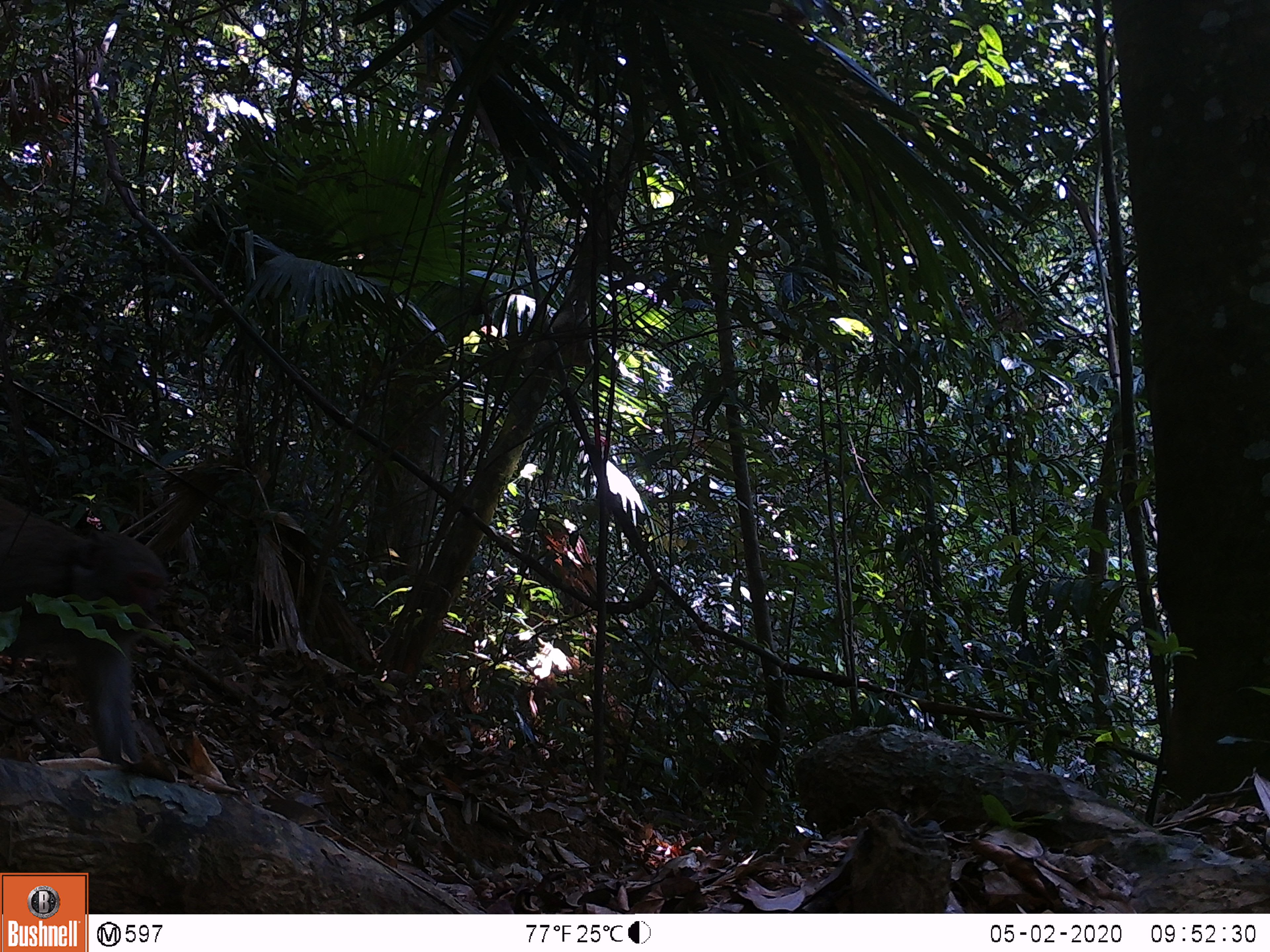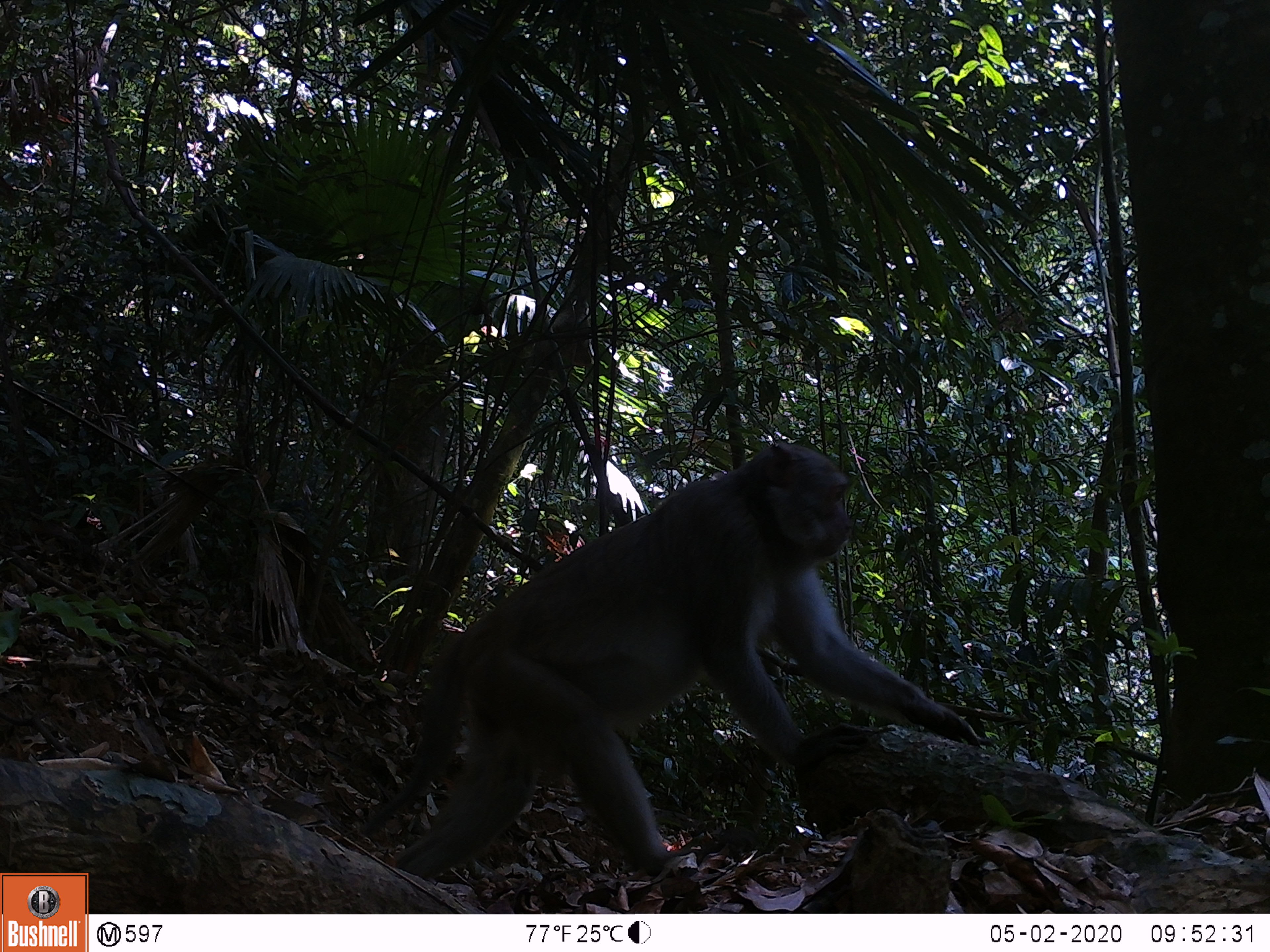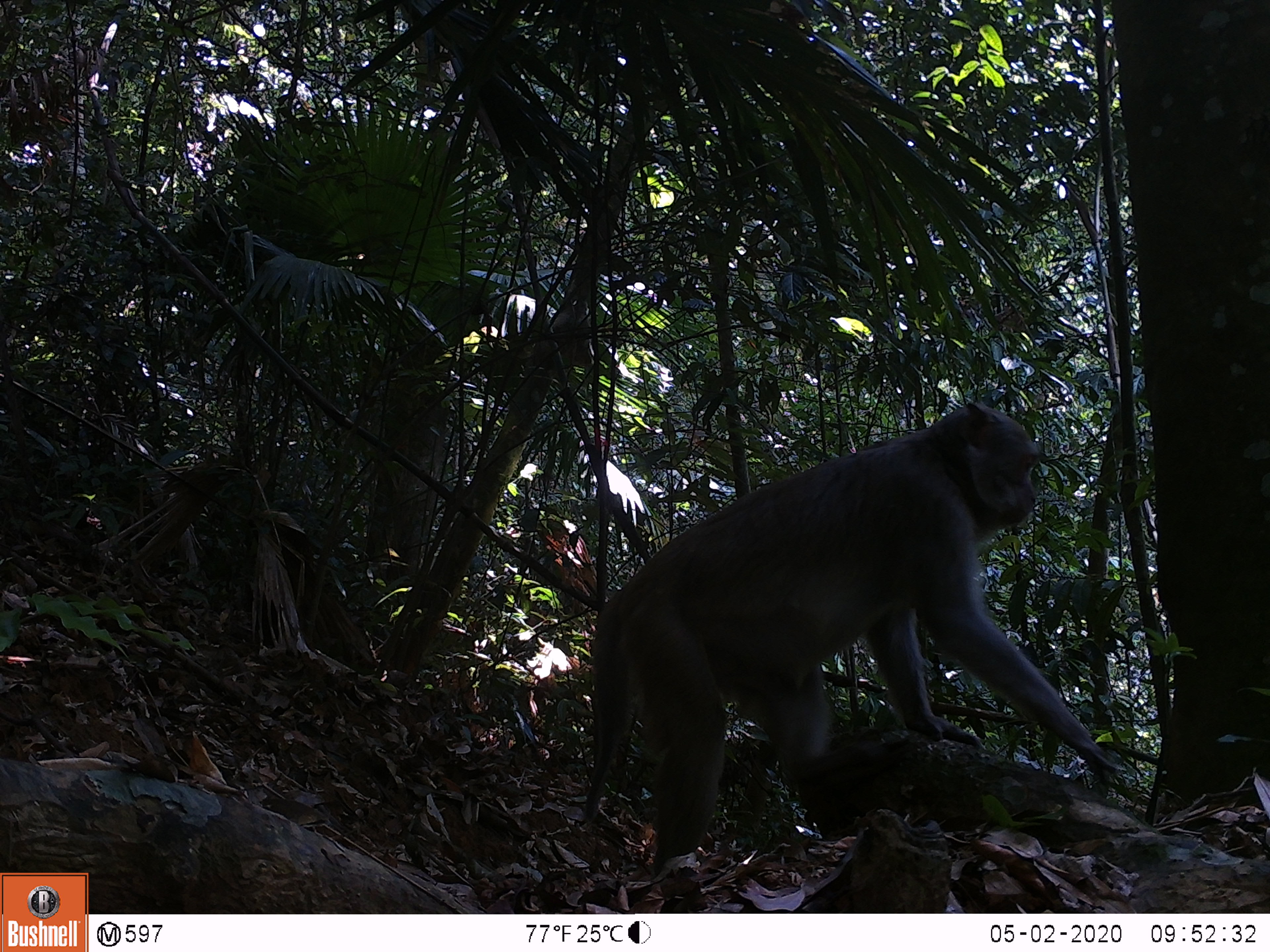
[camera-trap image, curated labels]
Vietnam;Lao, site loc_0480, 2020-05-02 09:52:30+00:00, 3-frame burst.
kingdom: Animalia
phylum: Chordata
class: Mammalia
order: Primates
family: Cercopithecidae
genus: Macaca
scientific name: Macaca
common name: macaques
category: assam or rhesus macaque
Assam or rhesus macaque (macaques) (Macaca). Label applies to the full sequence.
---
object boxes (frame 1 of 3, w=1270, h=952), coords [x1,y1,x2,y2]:
assam or rhesus macaque: [0,498,166,767]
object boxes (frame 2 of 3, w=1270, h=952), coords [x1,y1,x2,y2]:
assam or rhesus macaque: [357,442,980,881]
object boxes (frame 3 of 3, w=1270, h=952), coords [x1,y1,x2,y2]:
assam or rhesus macaque: [583,401,1120,878]